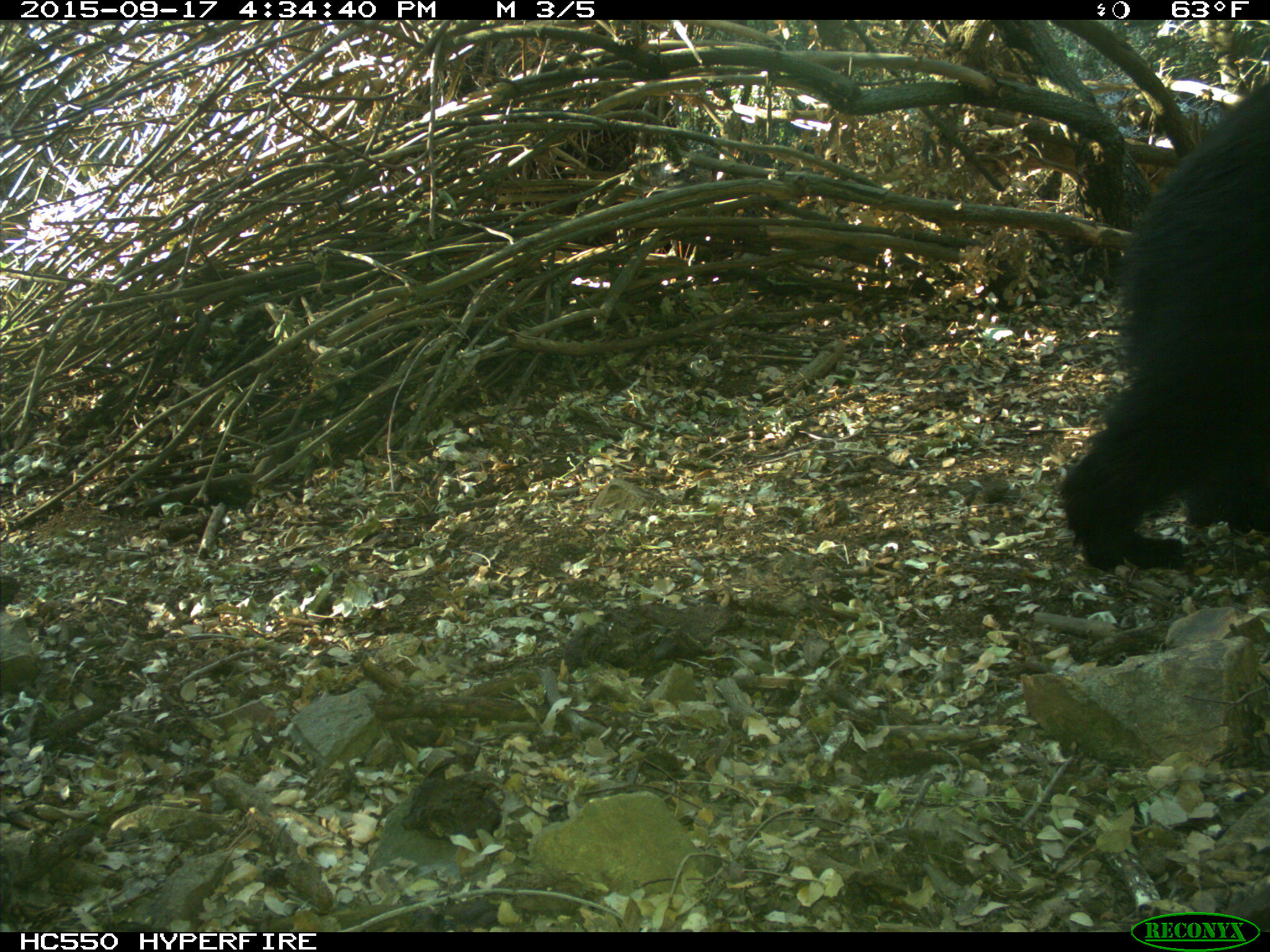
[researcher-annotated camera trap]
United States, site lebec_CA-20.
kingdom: Animalia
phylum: Chordata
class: Mammalia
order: Carnivora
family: Ursidae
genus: Ursus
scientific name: Ursus americanus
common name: american black bear